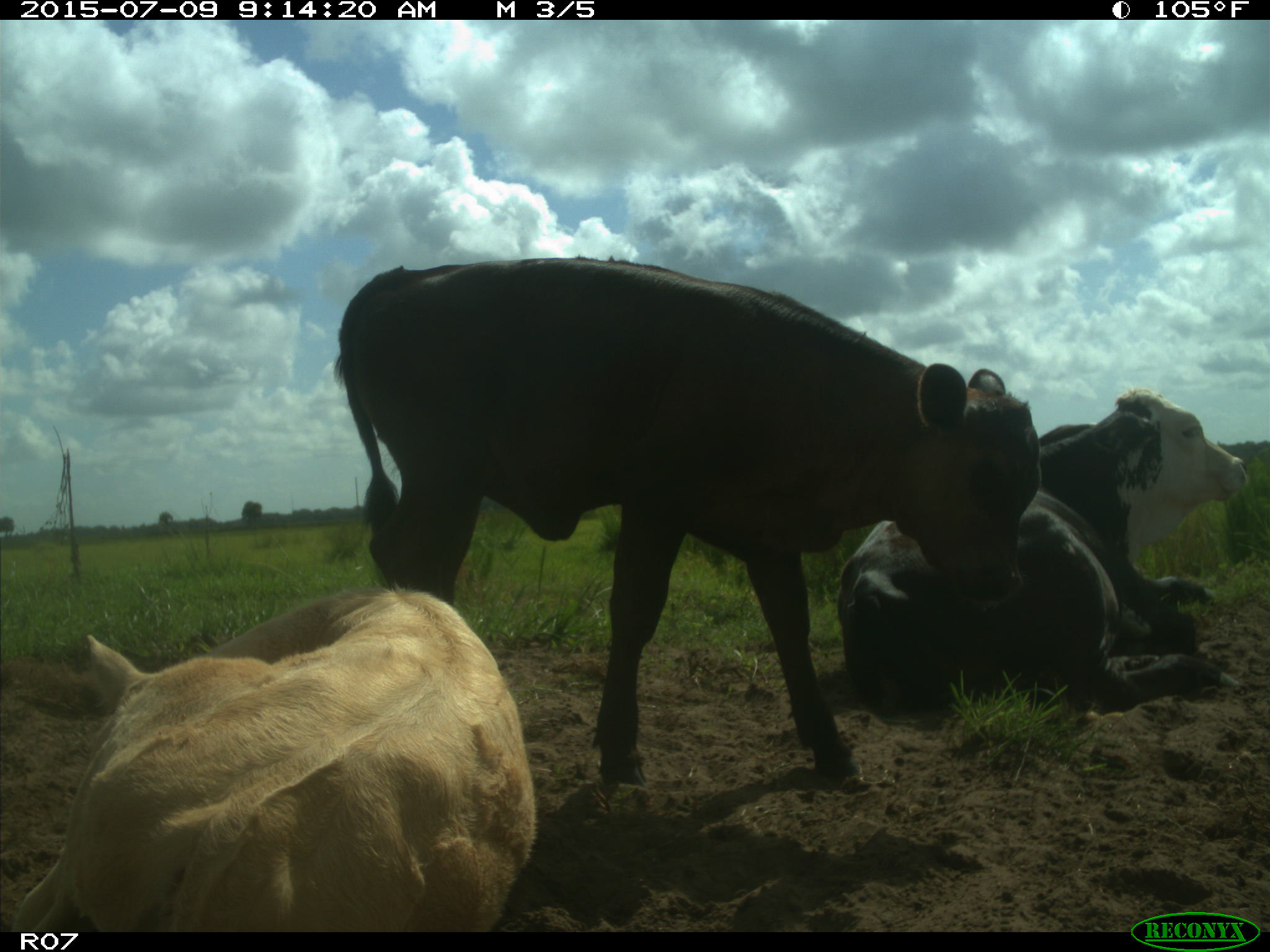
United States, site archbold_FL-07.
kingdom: Animalia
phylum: Chordata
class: Mammalia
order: Artiodactyla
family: Bovidae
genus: Bos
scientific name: Bos taurus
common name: domestic cow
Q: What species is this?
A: Bos taurus (domestic cow).